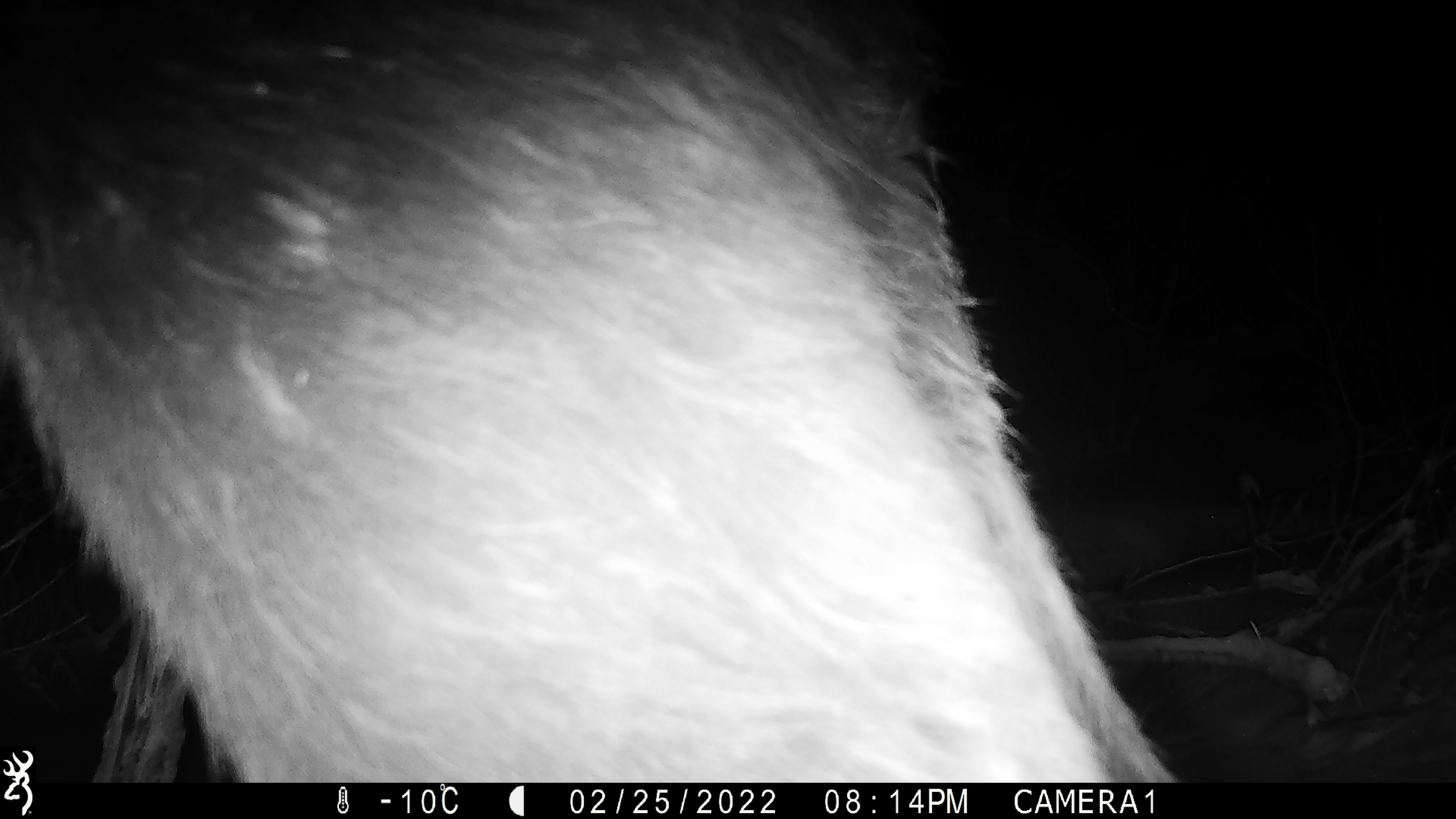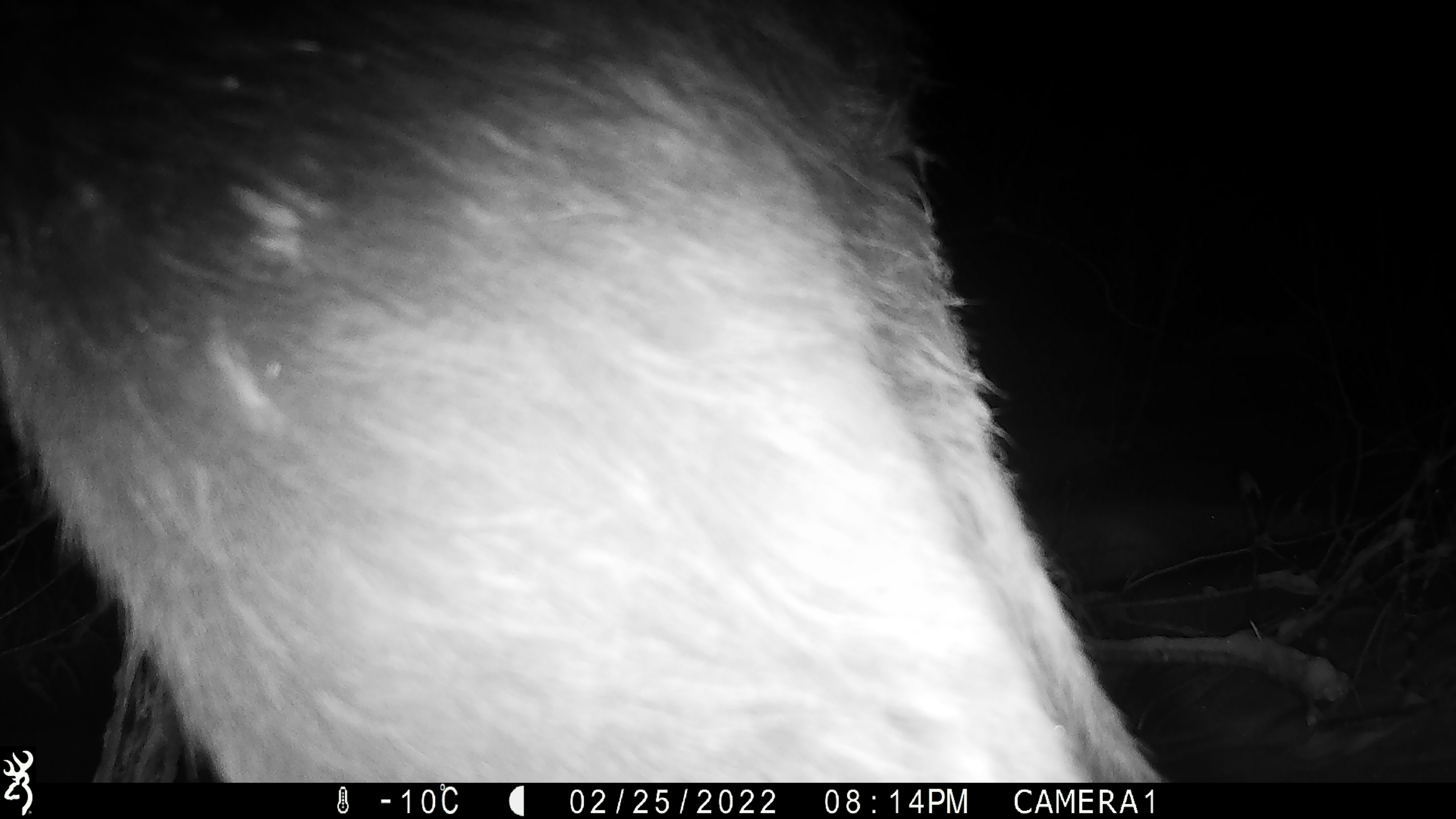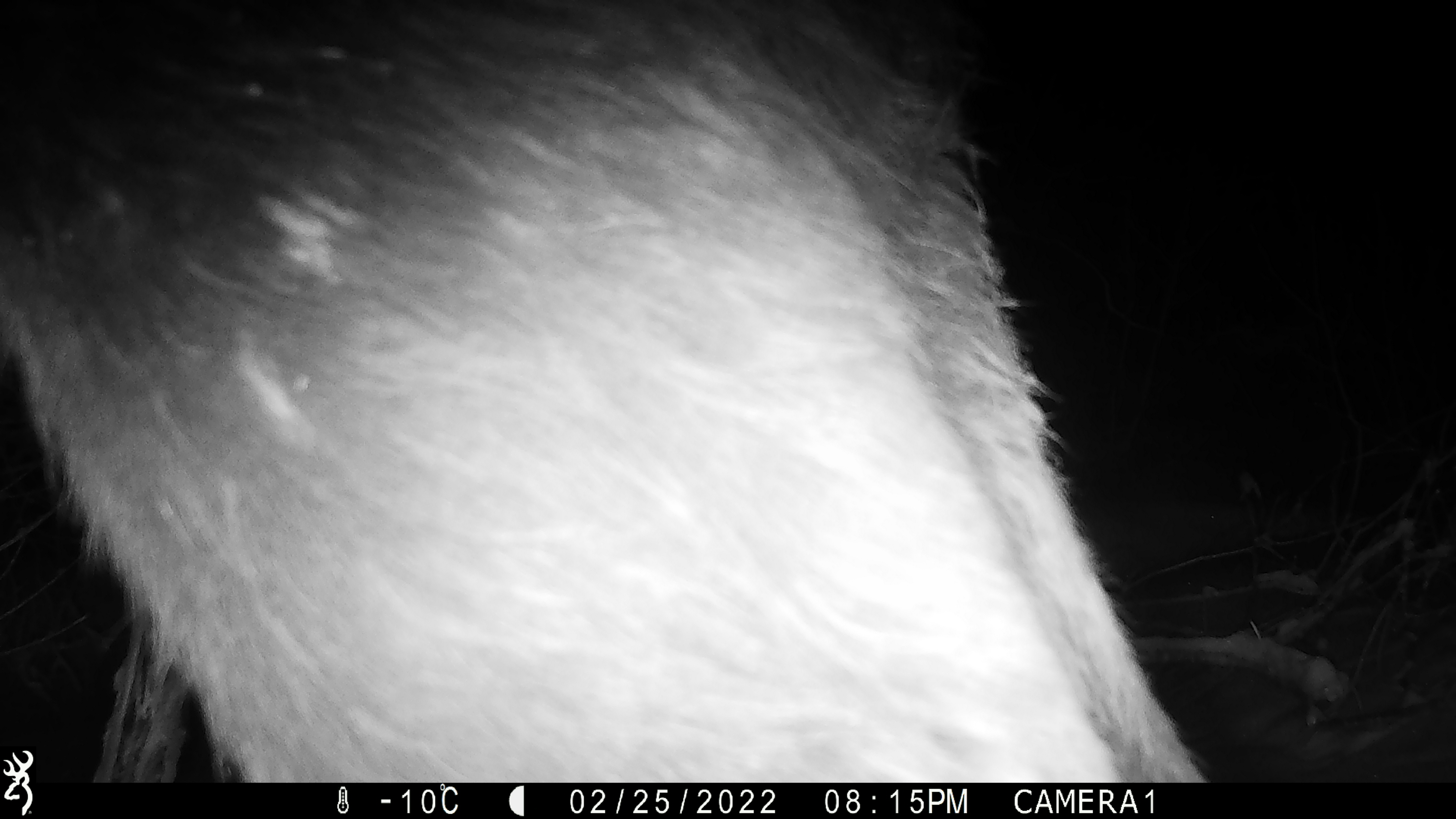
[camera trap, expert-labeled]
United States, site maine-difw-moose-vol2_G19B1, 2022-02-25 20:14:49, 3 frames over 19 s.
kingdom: Animalia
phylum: Chordata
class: Mammalia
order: Artiodactyla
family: Cervidae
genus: Alces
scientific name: Alces alces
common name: moose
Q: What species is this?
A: Moose (Alces alces).